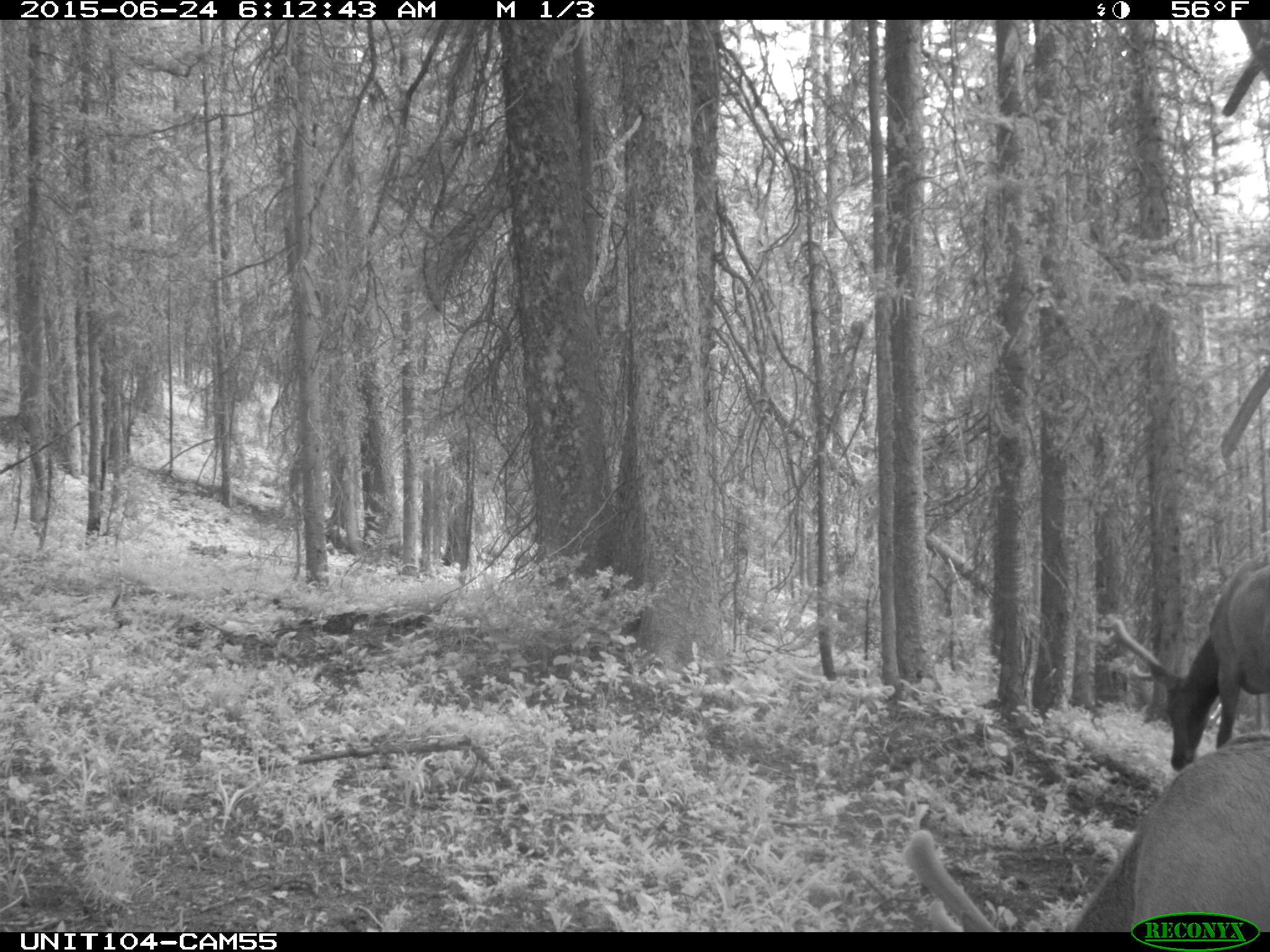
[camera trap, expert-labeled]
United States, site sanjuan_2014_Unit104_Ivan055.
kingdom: Animalia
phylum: Chordata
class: Mammalia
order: Artiodactyla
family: Cervidae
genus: Cervus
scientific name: Cervus elaphus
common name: red deer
Cervus elaphus (red deer).